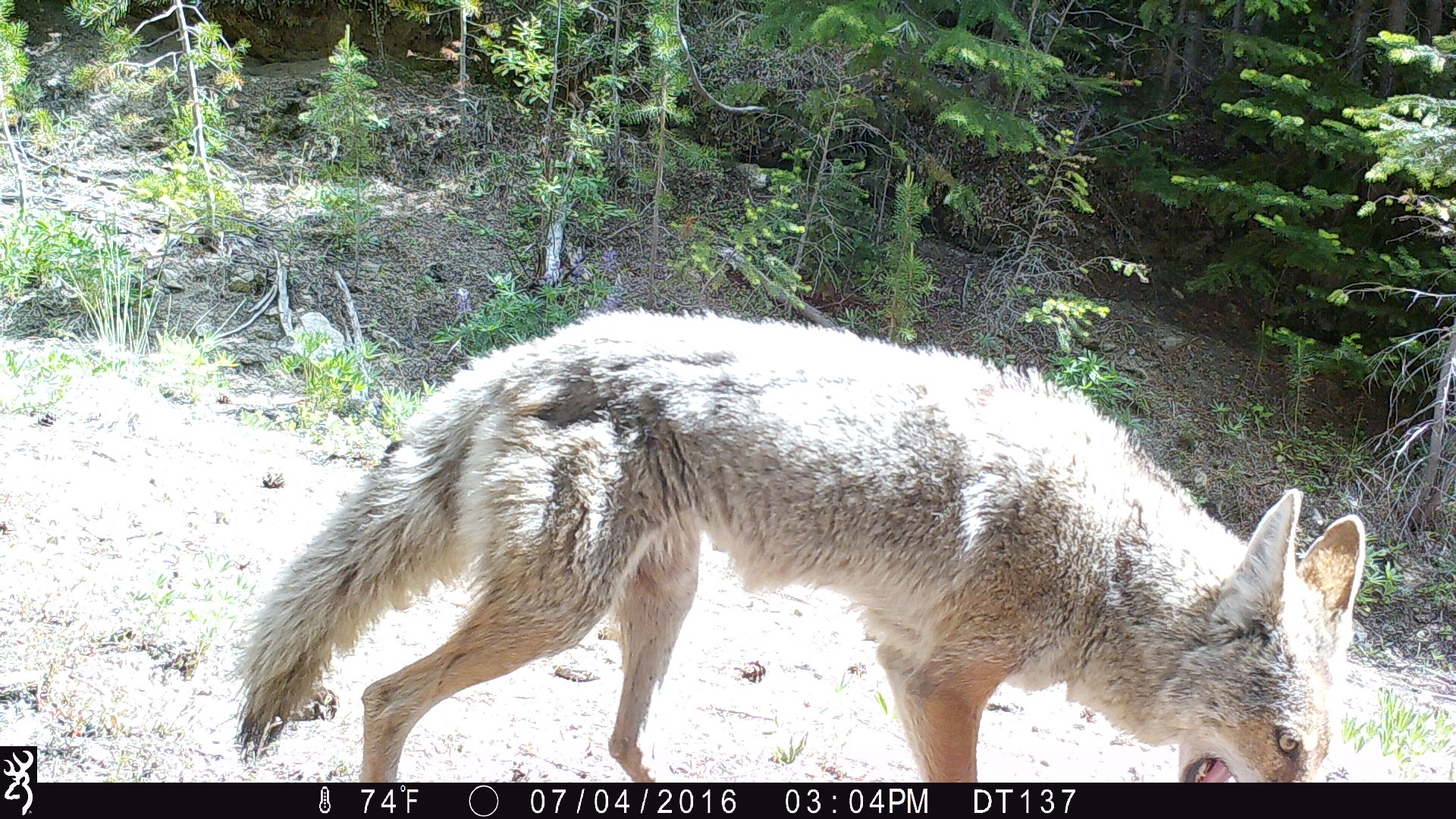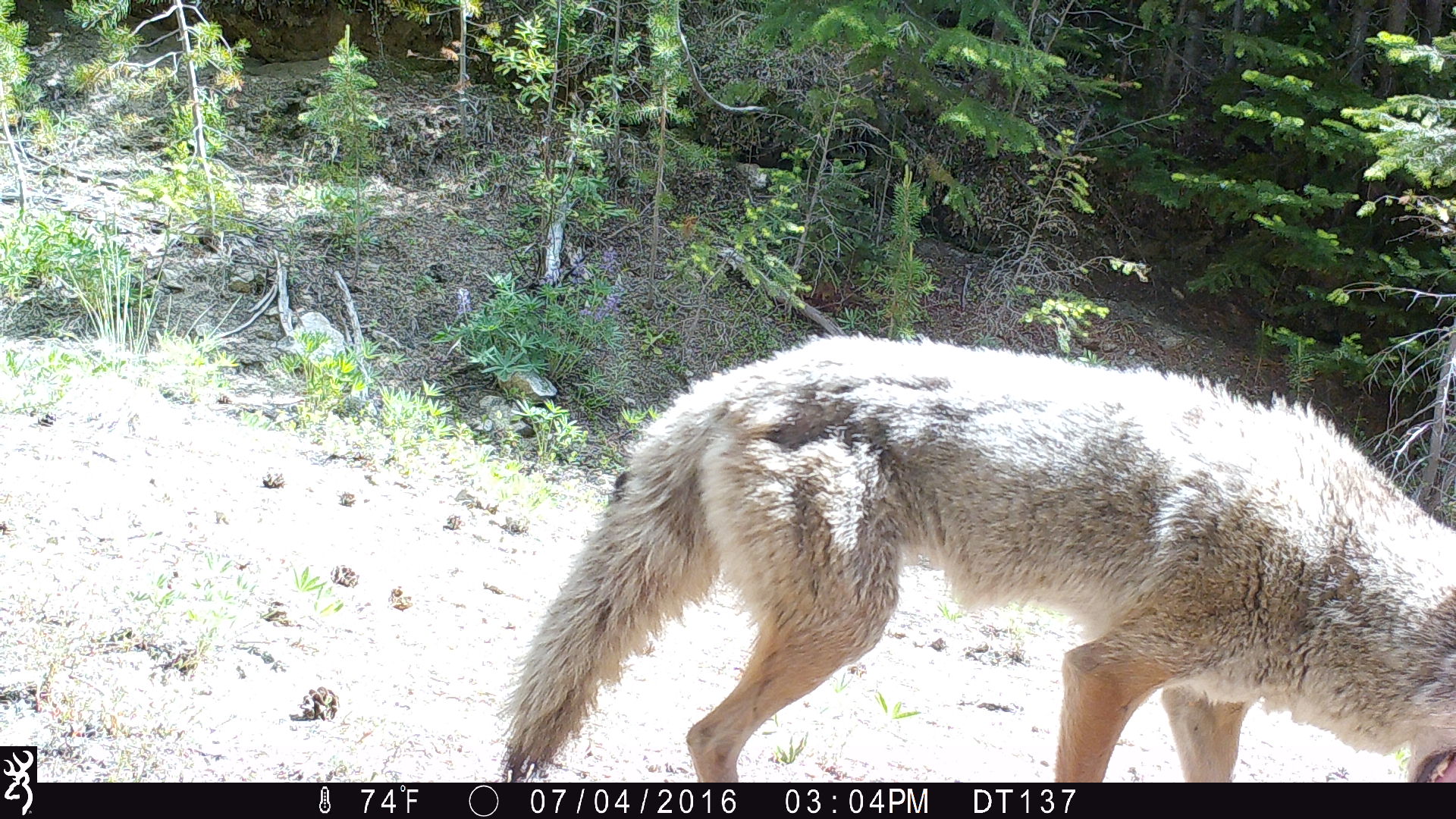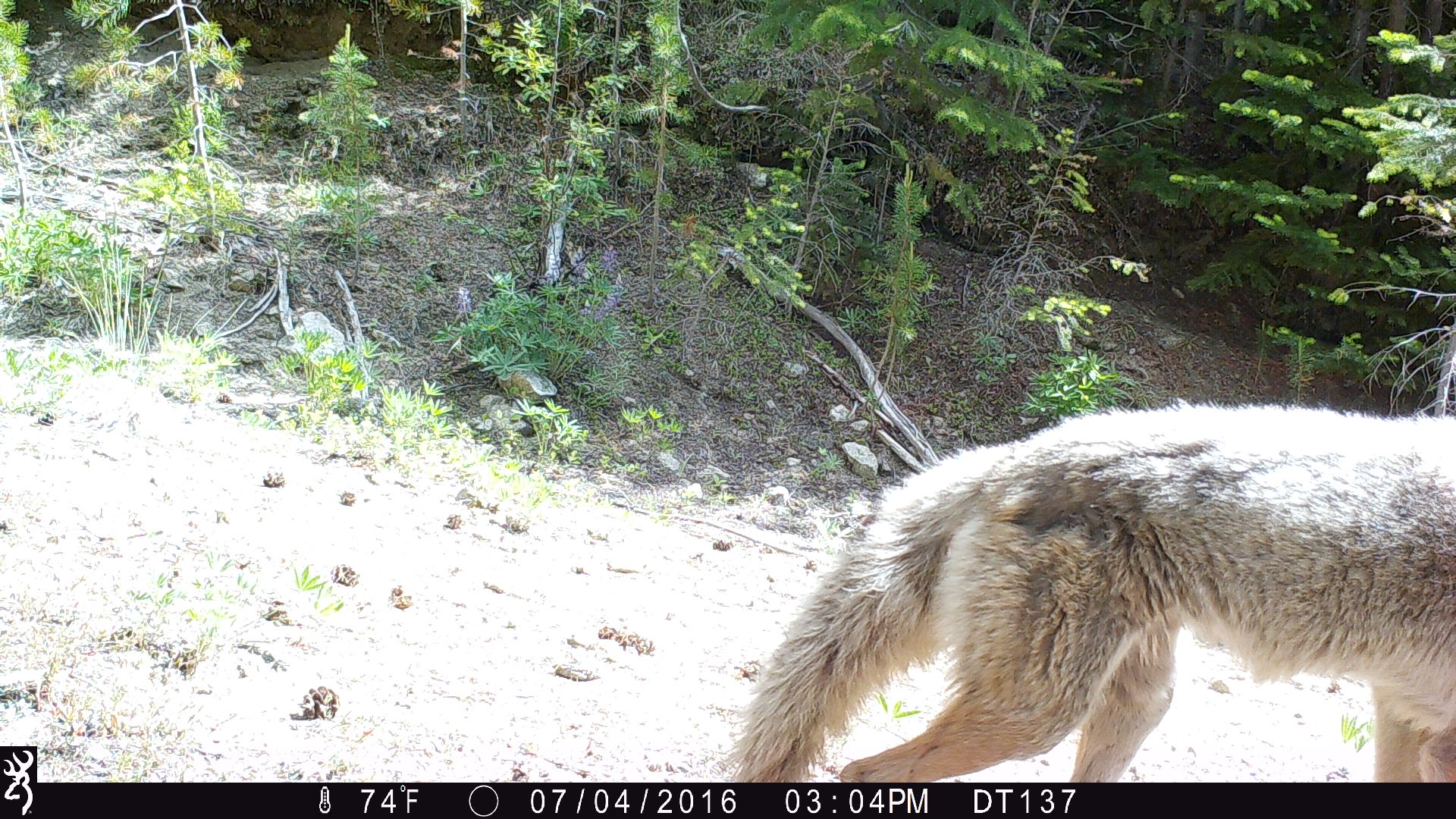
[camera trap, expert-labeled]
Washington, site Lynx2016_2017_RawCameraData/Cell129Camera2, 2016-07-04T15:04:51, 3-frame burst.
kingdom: Animalia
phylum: Chordata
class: Mammalia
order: Carnivora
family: Canidae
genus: Canis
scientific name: Canis latrans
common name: coyote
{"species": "Canis latrans (coyote)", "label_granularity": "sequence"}